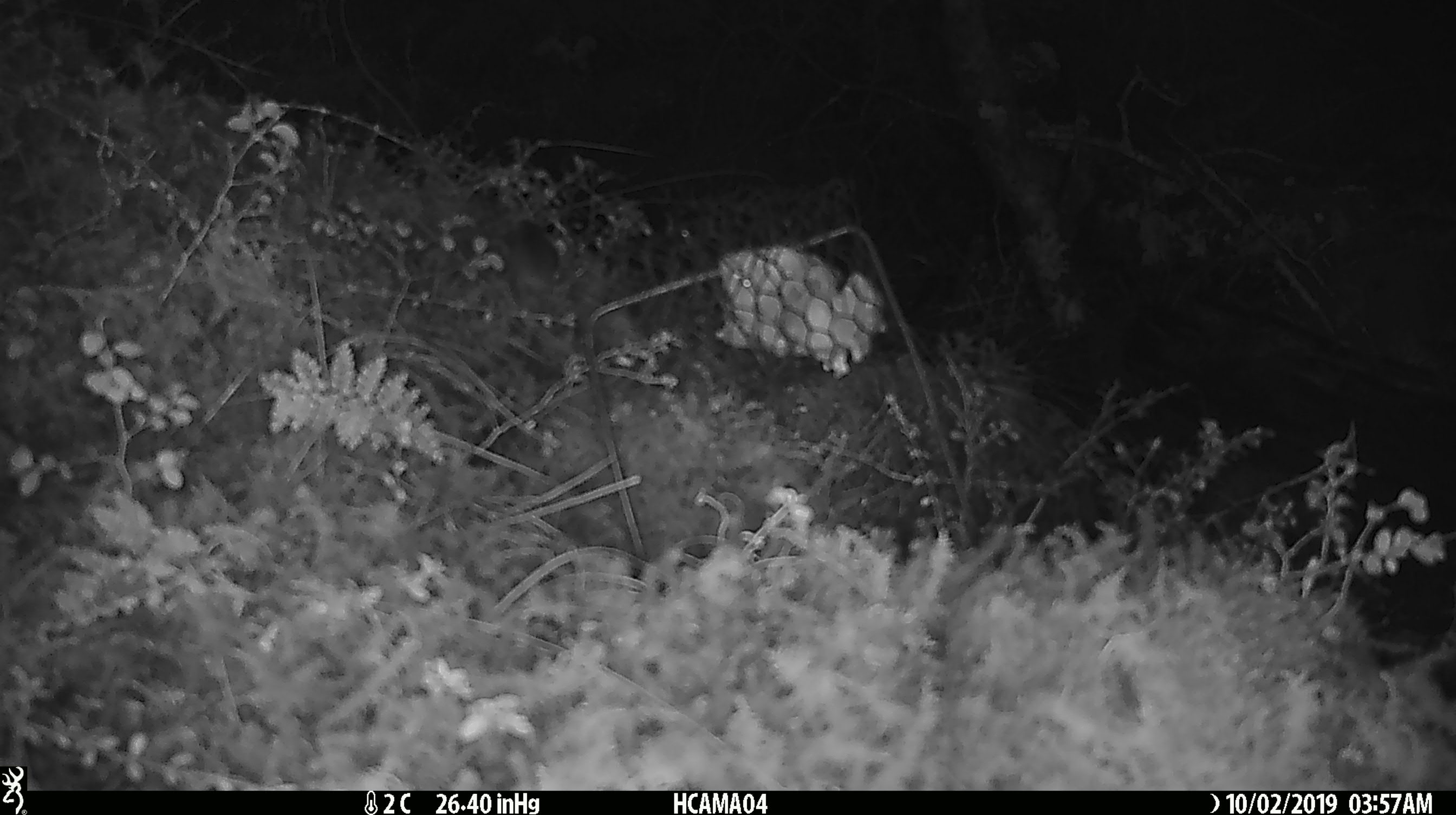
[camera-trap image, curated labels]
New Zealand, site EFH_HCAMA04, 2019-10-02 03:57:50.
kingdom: Animalia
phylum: Chordata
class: Mammalia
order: Rodentia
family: Muridae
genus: Mus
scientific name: Mus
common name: mouse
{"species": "mouse (Mus)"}